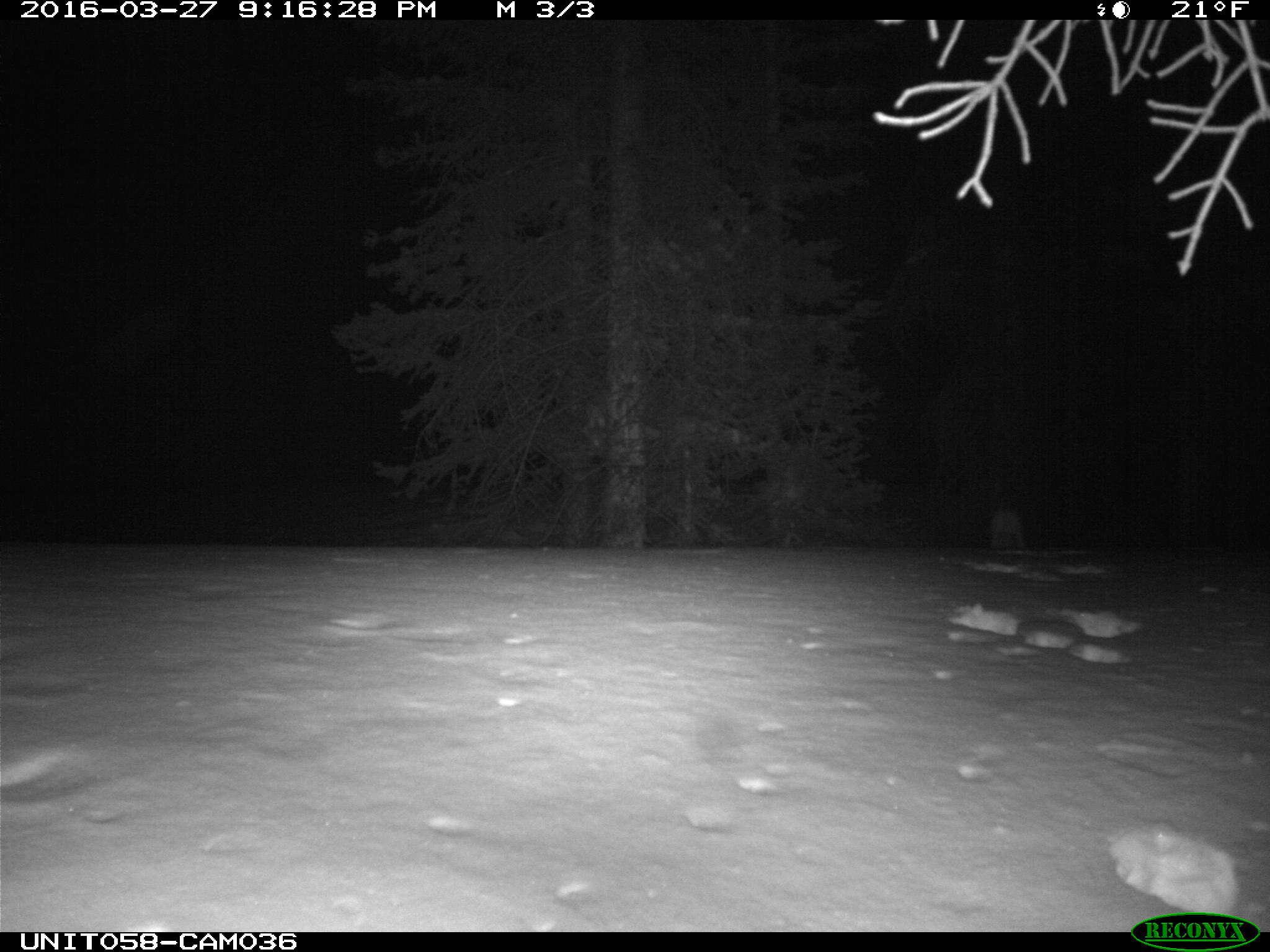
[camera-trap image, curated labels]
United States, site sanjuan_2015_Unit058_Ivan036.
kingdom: Animalia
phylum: Chordata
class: Mammalia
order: Lagomorpha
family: Leporidae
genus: Lepus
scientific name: Lepus americanus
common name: snowshoe hare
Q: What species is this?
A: Lepus americanus (snowshoe hare).